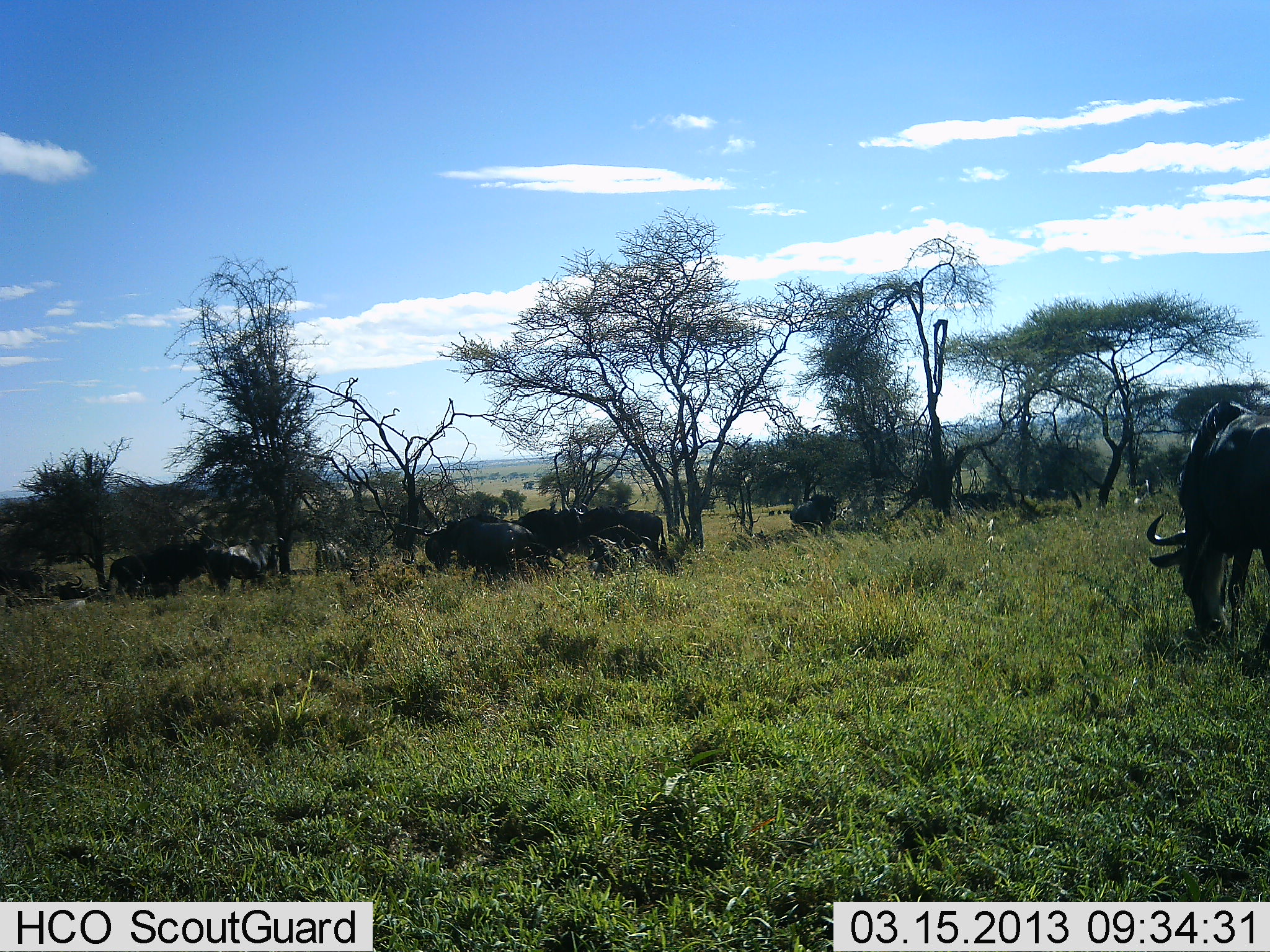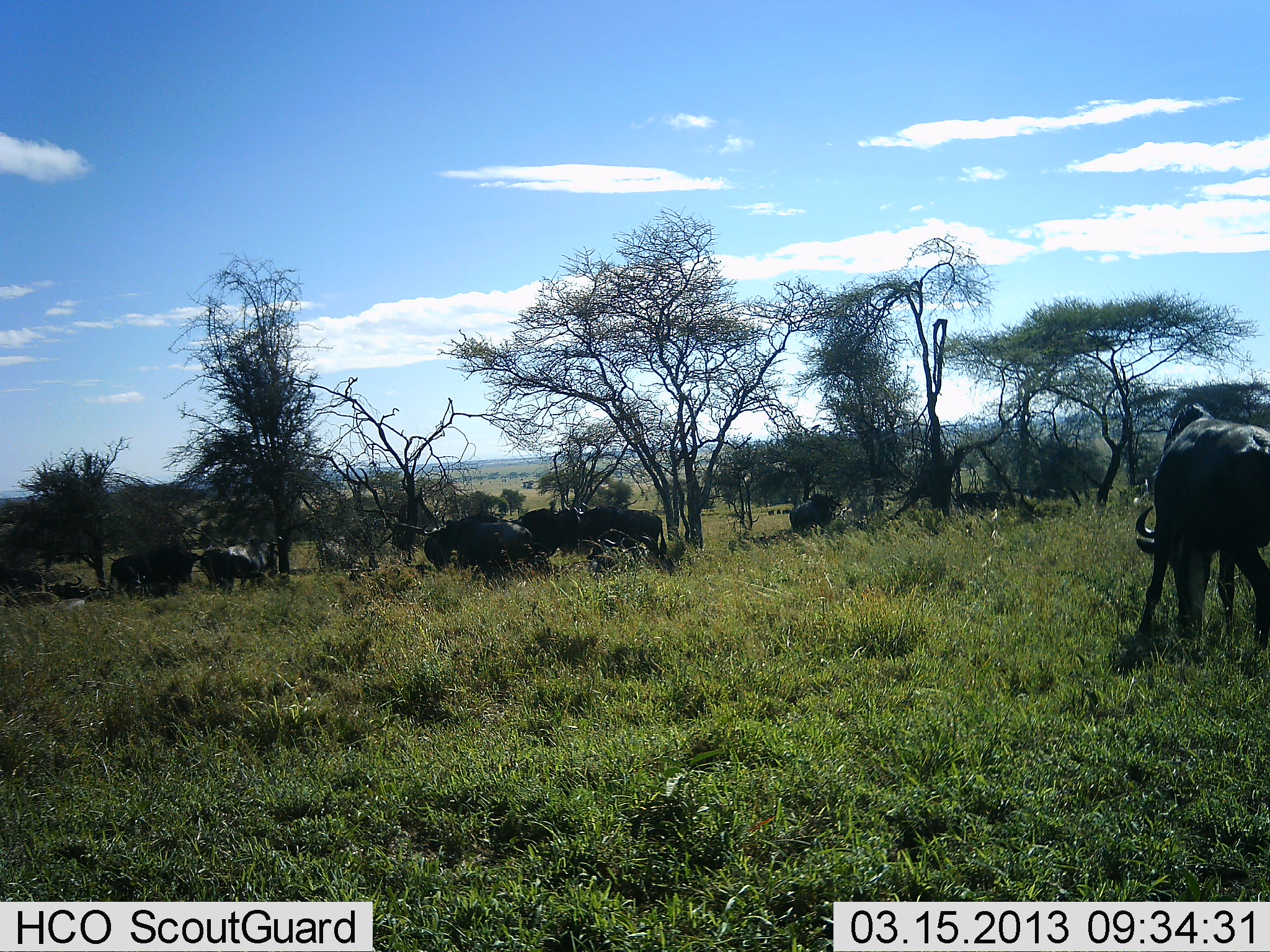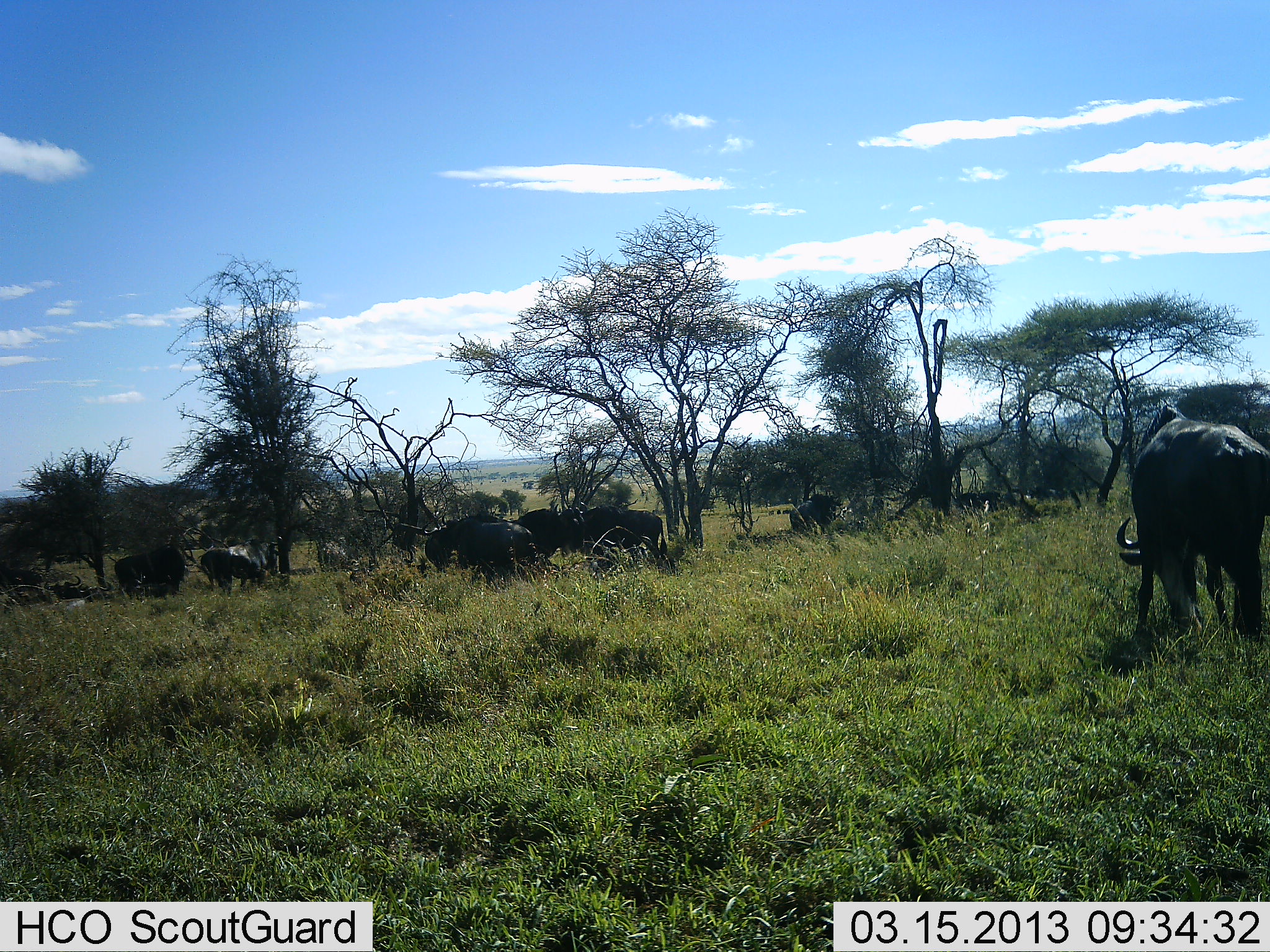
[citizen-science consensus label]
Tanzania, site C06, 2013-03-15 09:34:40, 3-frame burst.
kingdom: Animalia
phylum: Chordata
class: Mammalia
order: Artiodactyla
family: Bovidae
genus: Connochaetes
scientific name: Connochaetes taurinus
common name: blue wildebeest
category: wildebeest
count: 10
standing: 62%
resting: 19%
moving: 43%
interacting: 5%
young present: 0%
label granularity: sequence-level